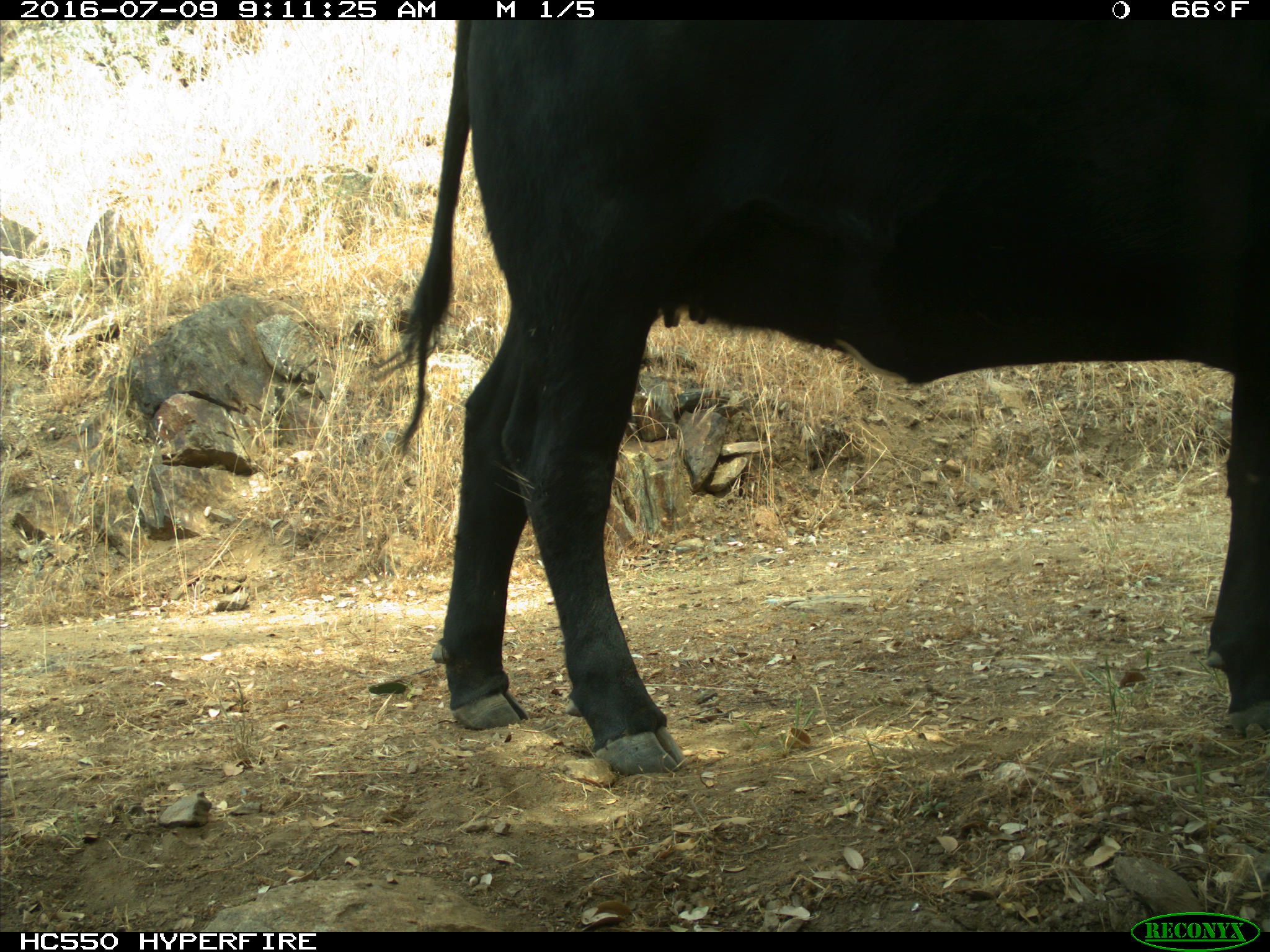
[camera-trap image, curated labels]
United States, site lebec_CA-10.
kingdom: Animalia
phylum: Chordata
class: Mammalia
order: Artiodactyla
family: Bovidae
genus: Bos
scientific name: Bos taurus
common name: domestic cow